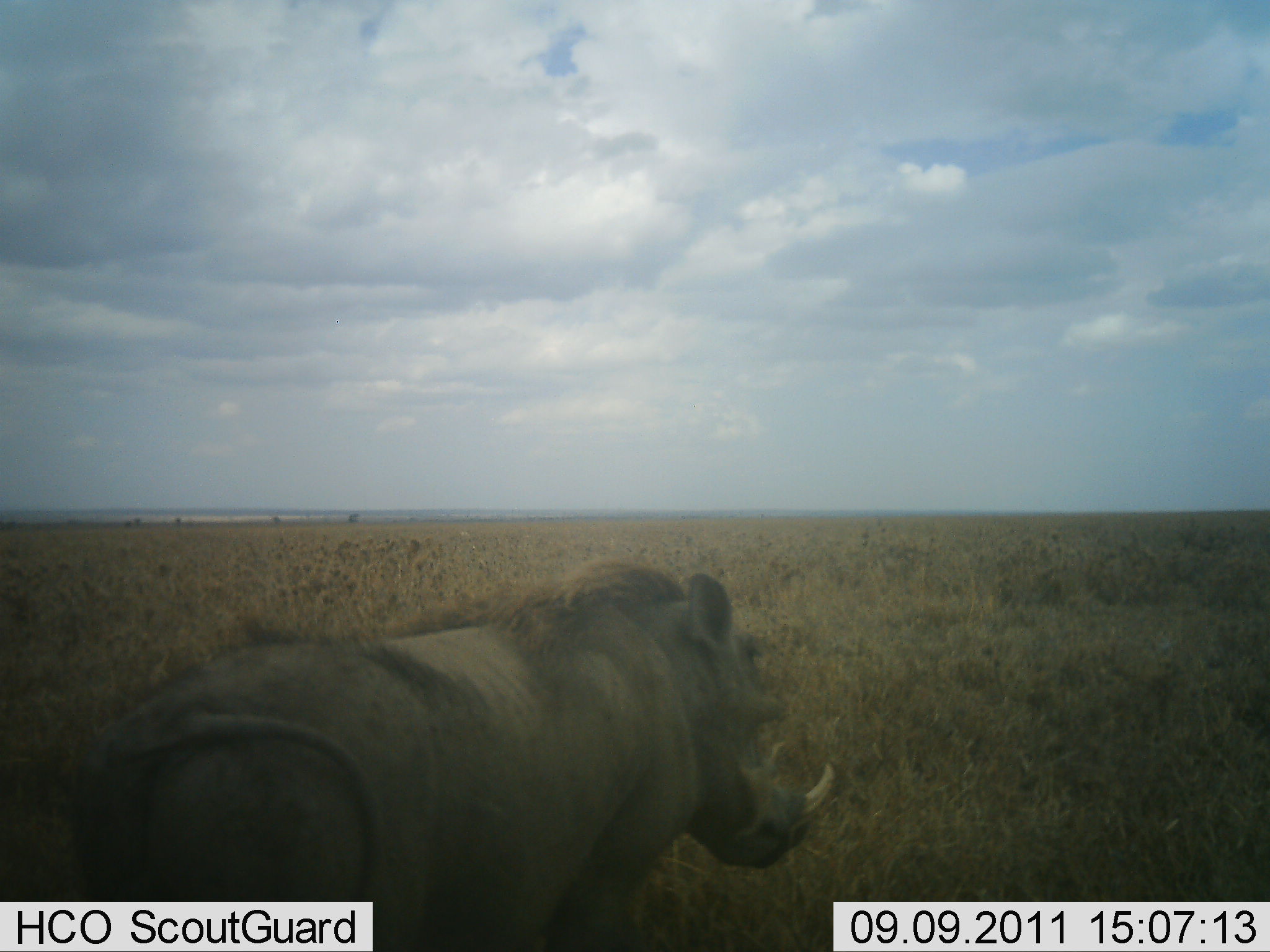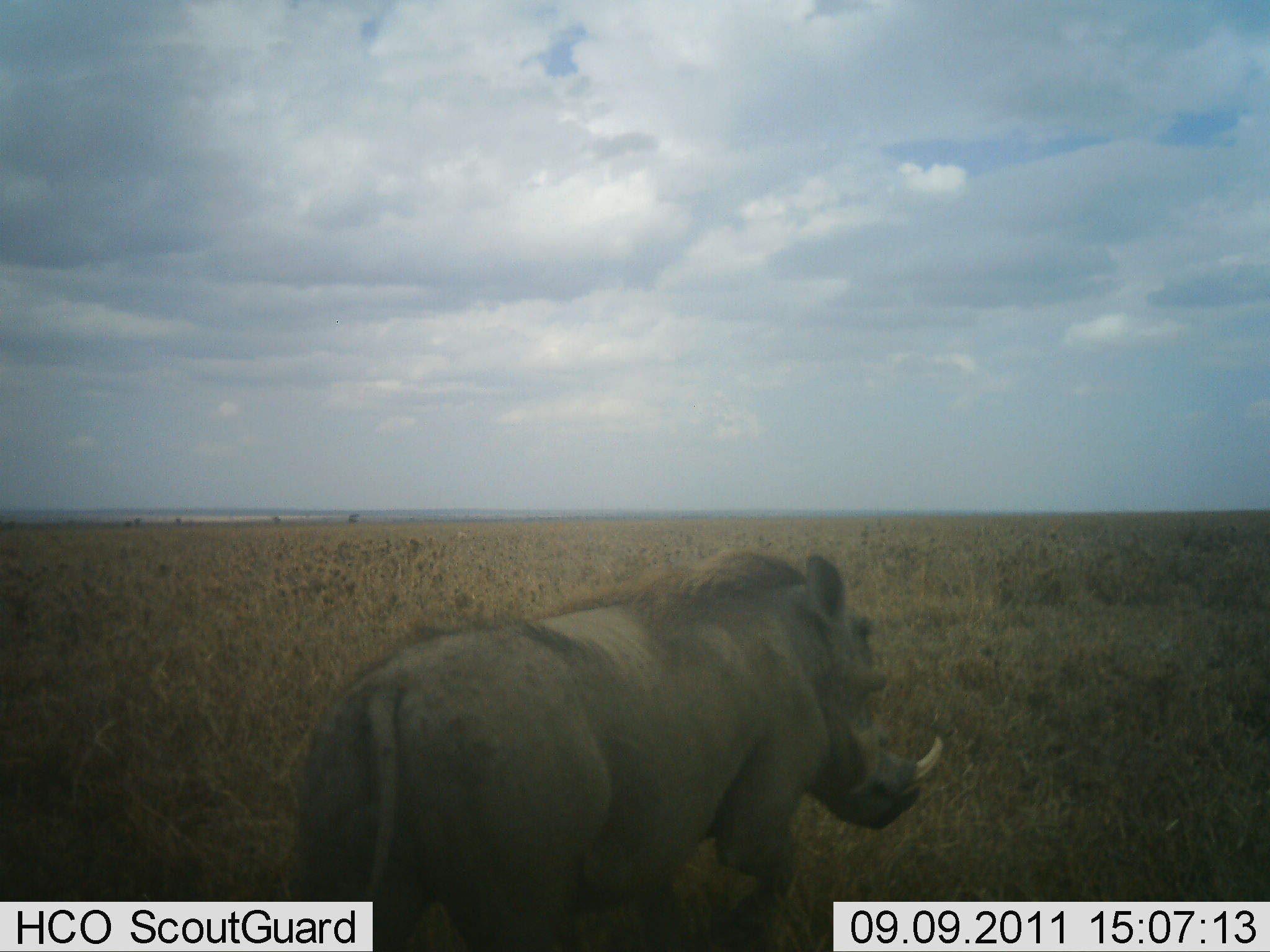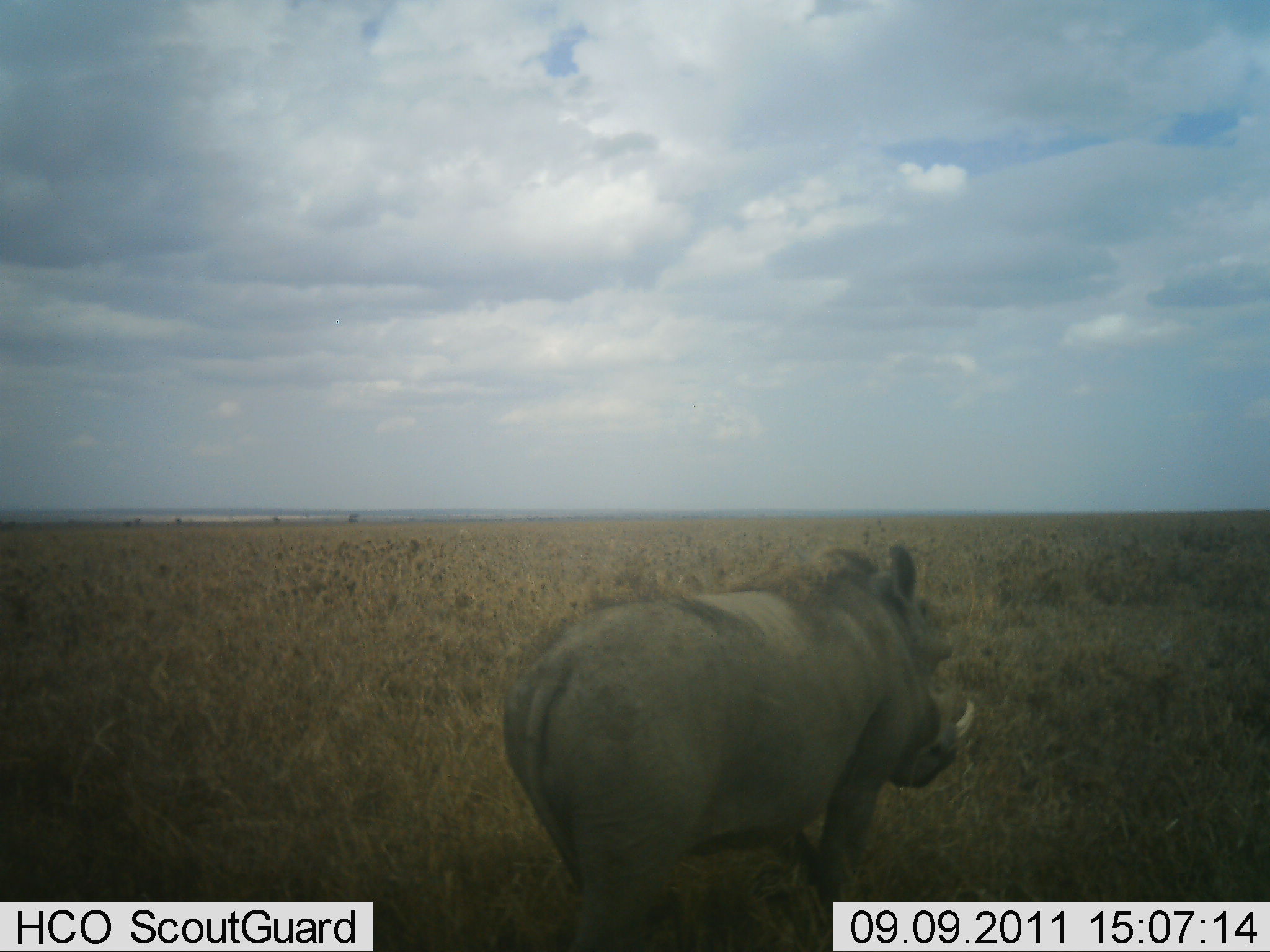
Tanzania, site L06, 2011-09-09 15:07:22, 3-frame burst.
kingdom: Animalia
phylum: Chordata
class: Mammalia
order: Artiodactyla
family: Suidae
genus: Phacochoerus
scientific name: Phacochoerus africanus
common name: warthog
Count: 1.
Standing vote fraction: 0%.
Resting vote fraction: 0%.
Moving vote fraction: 100%.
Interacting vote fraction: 0%.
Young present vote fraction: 0%.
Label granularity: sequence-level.